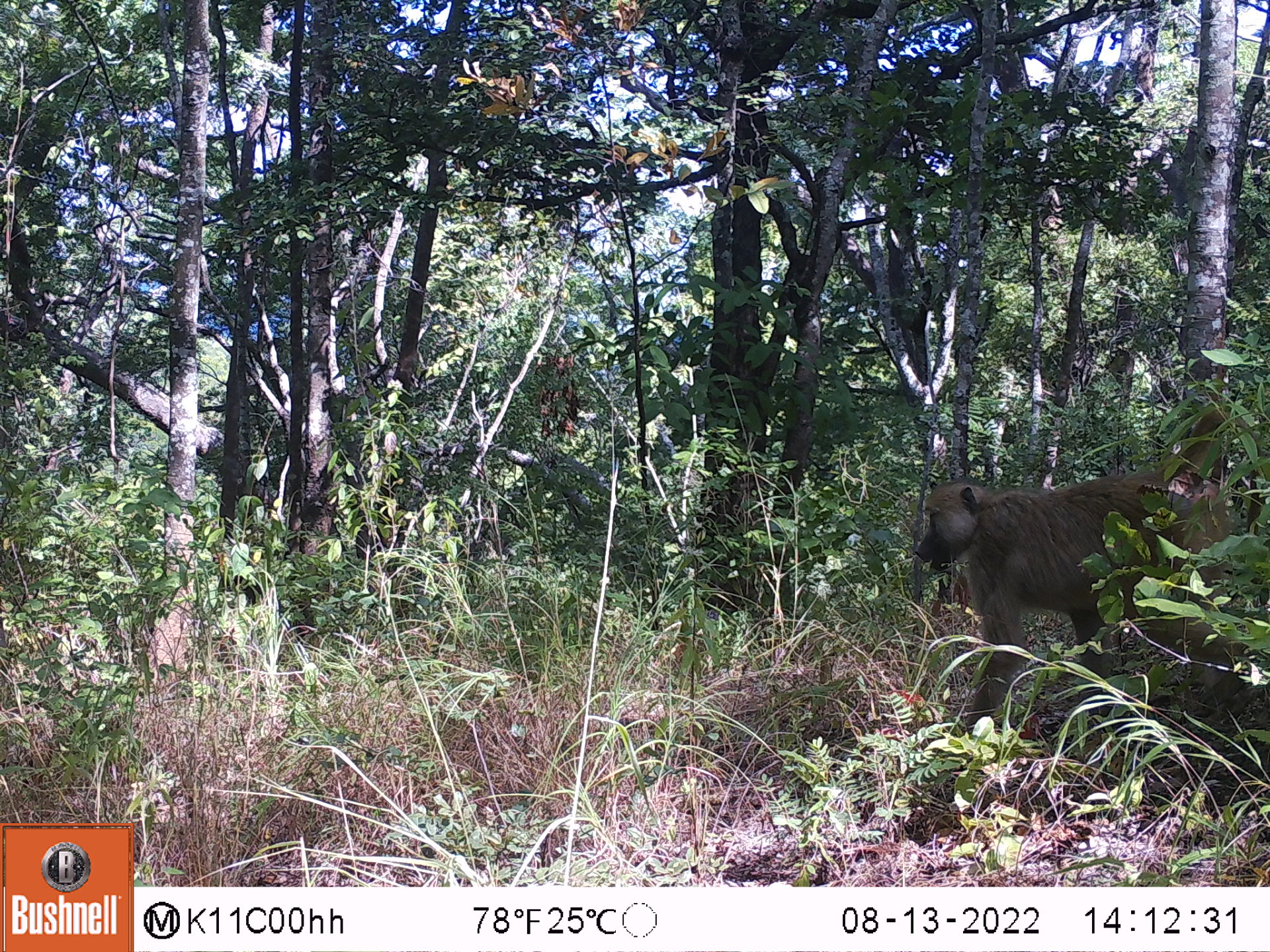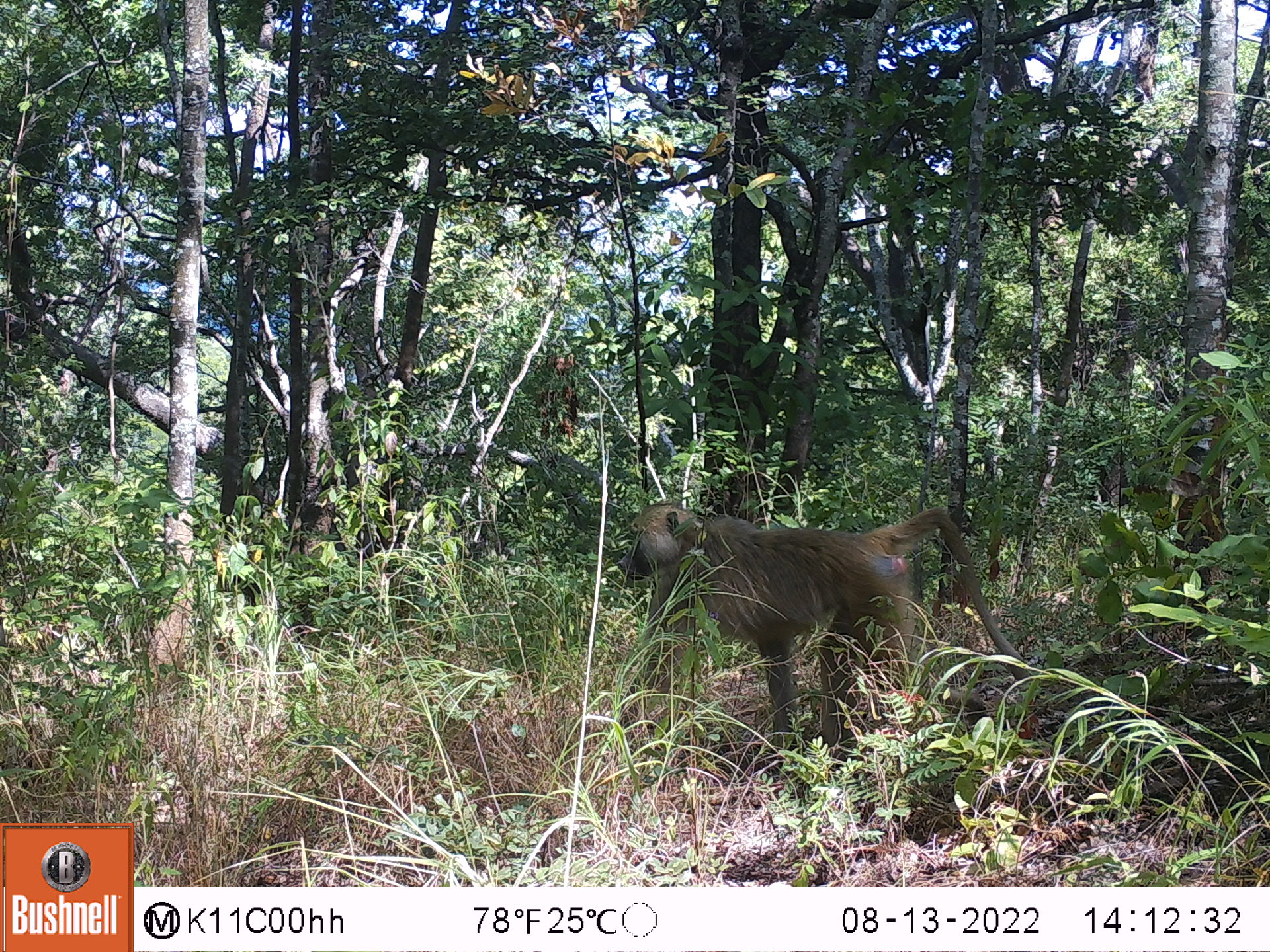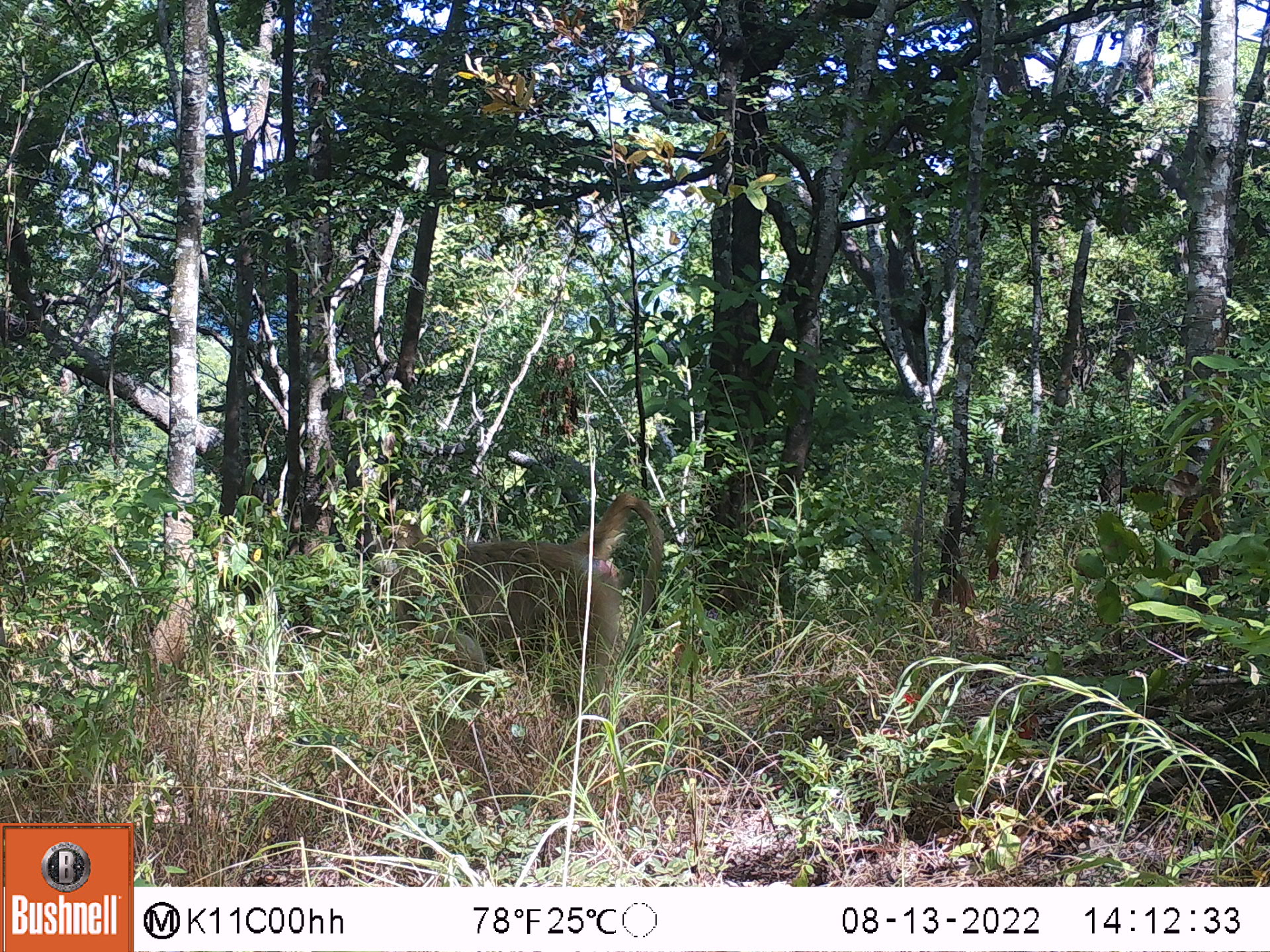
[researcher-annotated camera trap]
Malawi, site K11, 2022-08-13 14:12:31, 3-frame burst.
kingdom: Animalia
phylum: Chordata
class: Mammalia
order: Primates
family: Cercopithecidae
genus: Papio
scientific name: Papio cynocephalus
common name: yellow baboon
Yellow baboon (Papio cynocephalus), count 1.